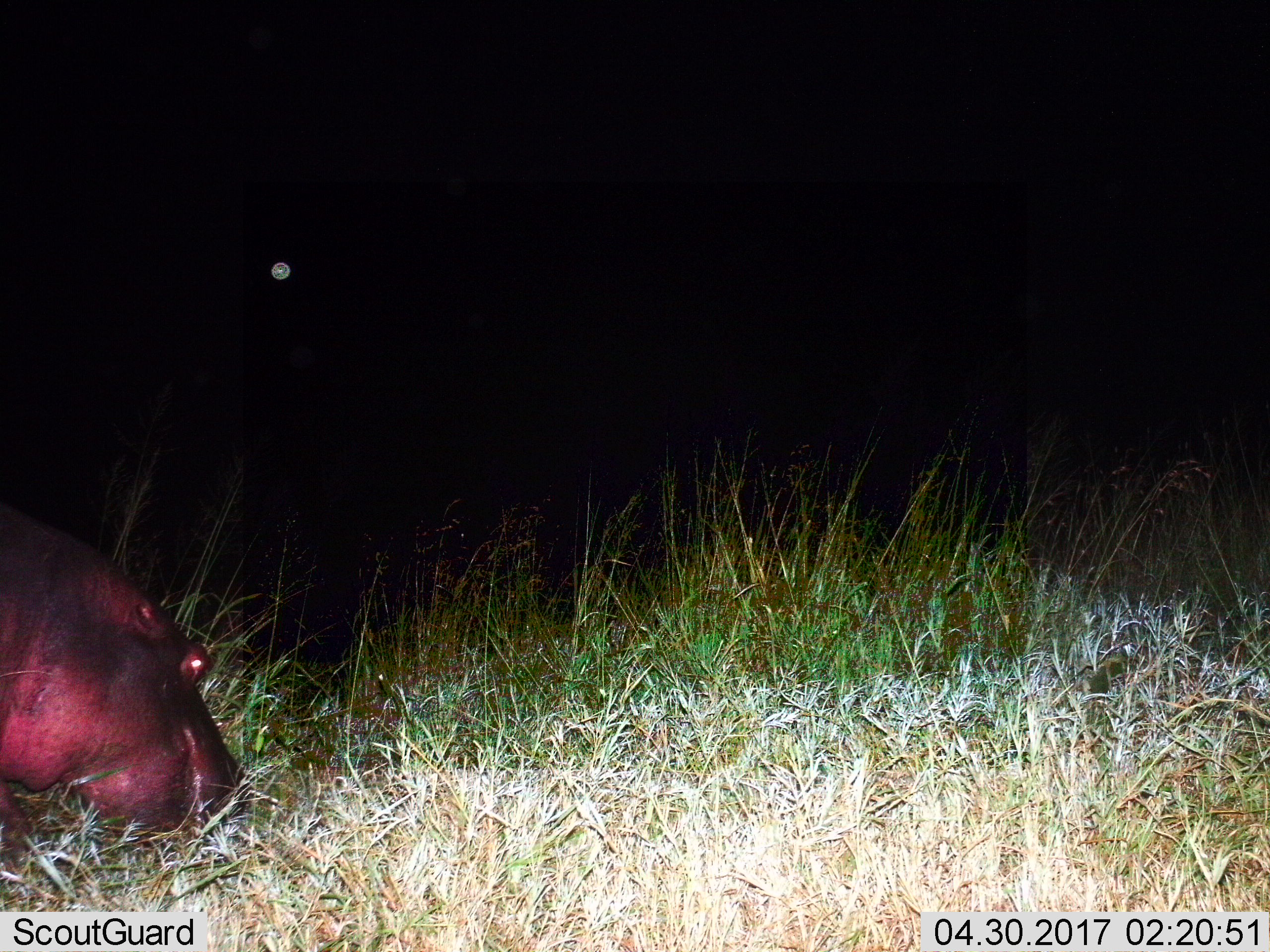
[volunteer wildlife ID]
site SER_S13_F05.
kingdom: Animalia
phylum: Chordata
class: Mammalia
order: Artiodactyla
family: Hippopotamidae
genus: Hippopotamus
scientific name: Hippopotamus amphibius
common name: hippopotamus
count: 1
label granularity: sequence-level